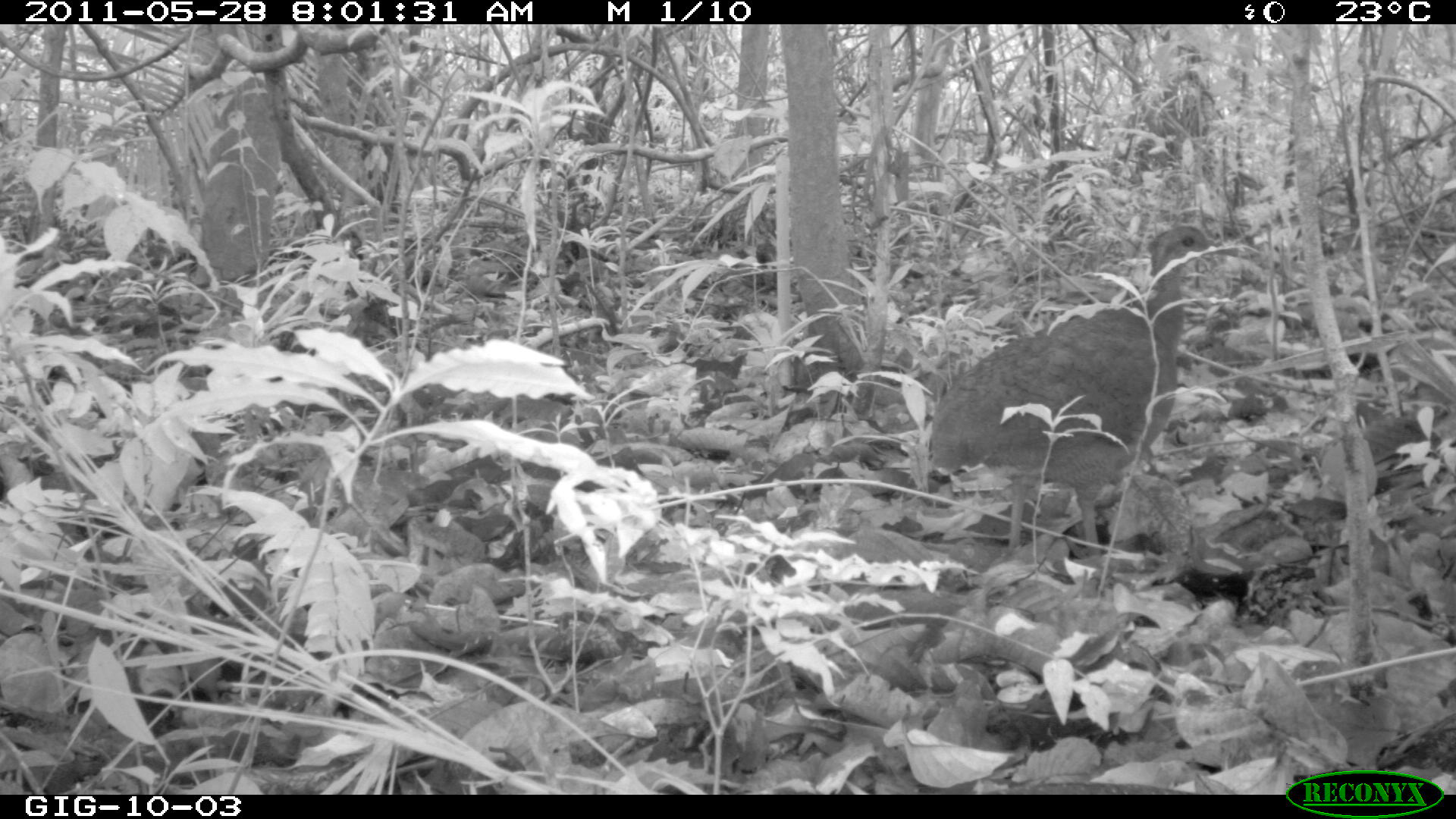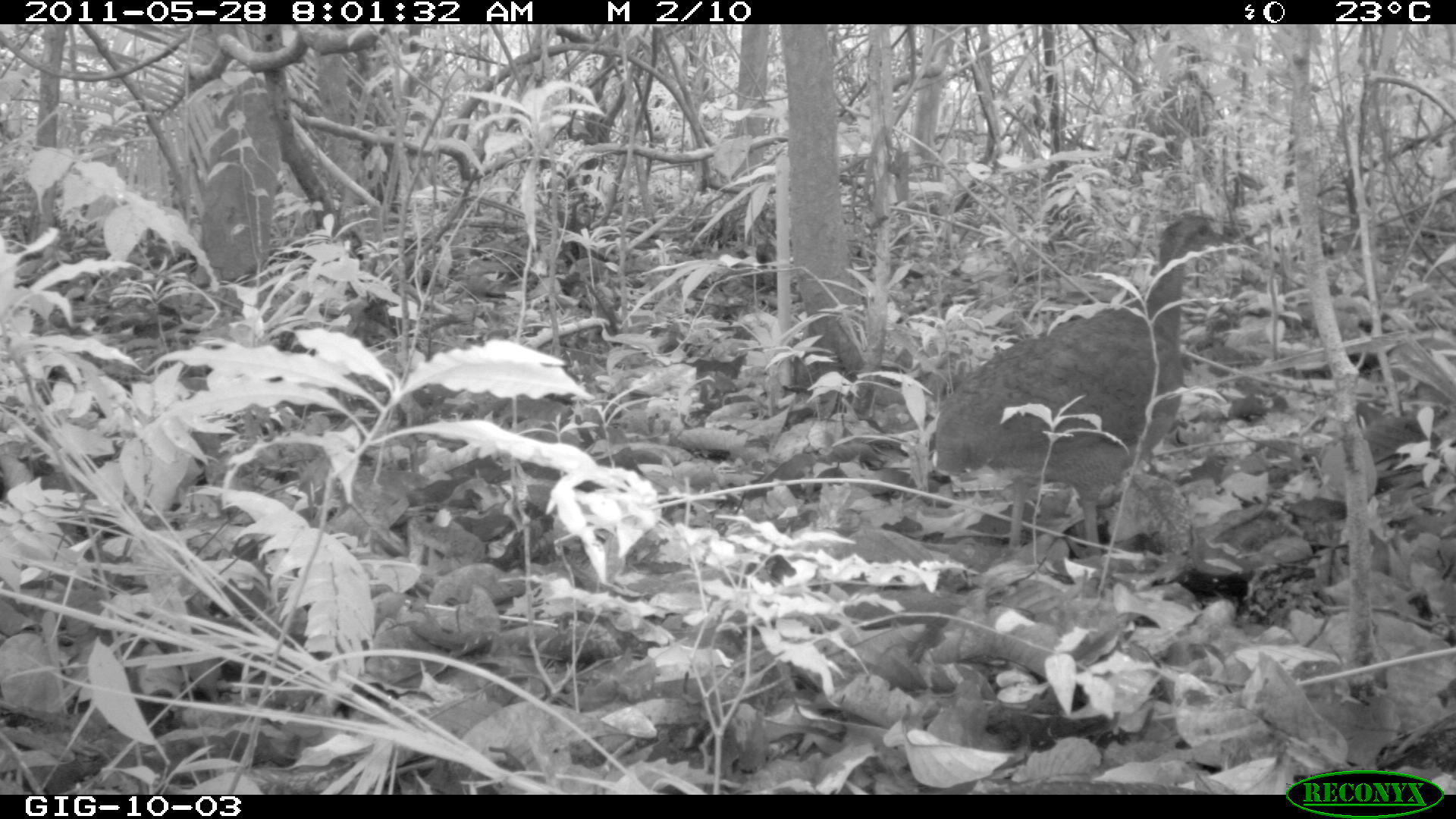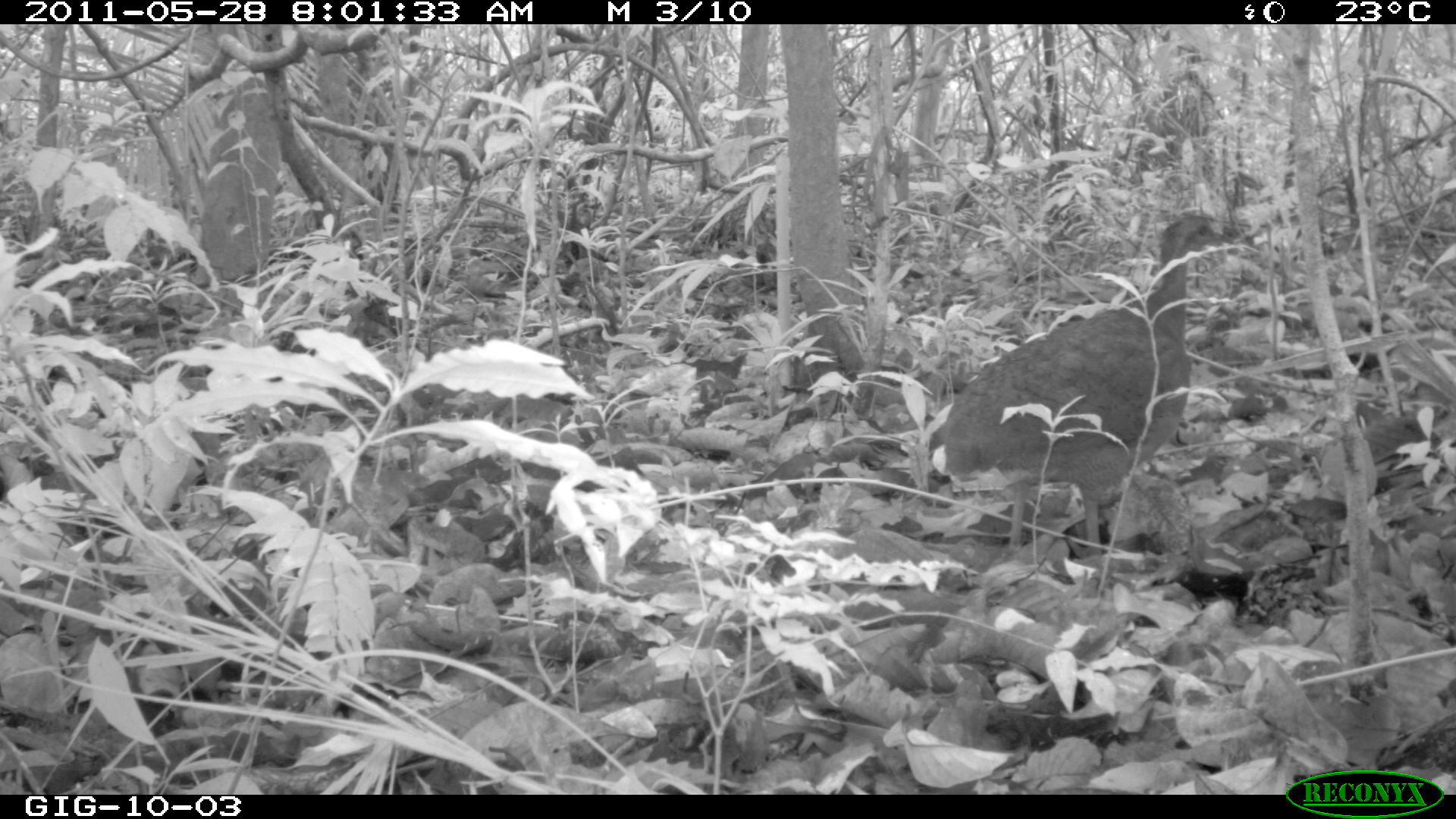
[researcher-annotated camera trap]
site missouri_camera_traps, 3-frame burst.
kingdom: Animalia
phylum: Chordata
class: Aves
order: Tinamiformes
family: Tinamidae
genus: Tinamus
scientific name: Tinamus major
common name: great tinamou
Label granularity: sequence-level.